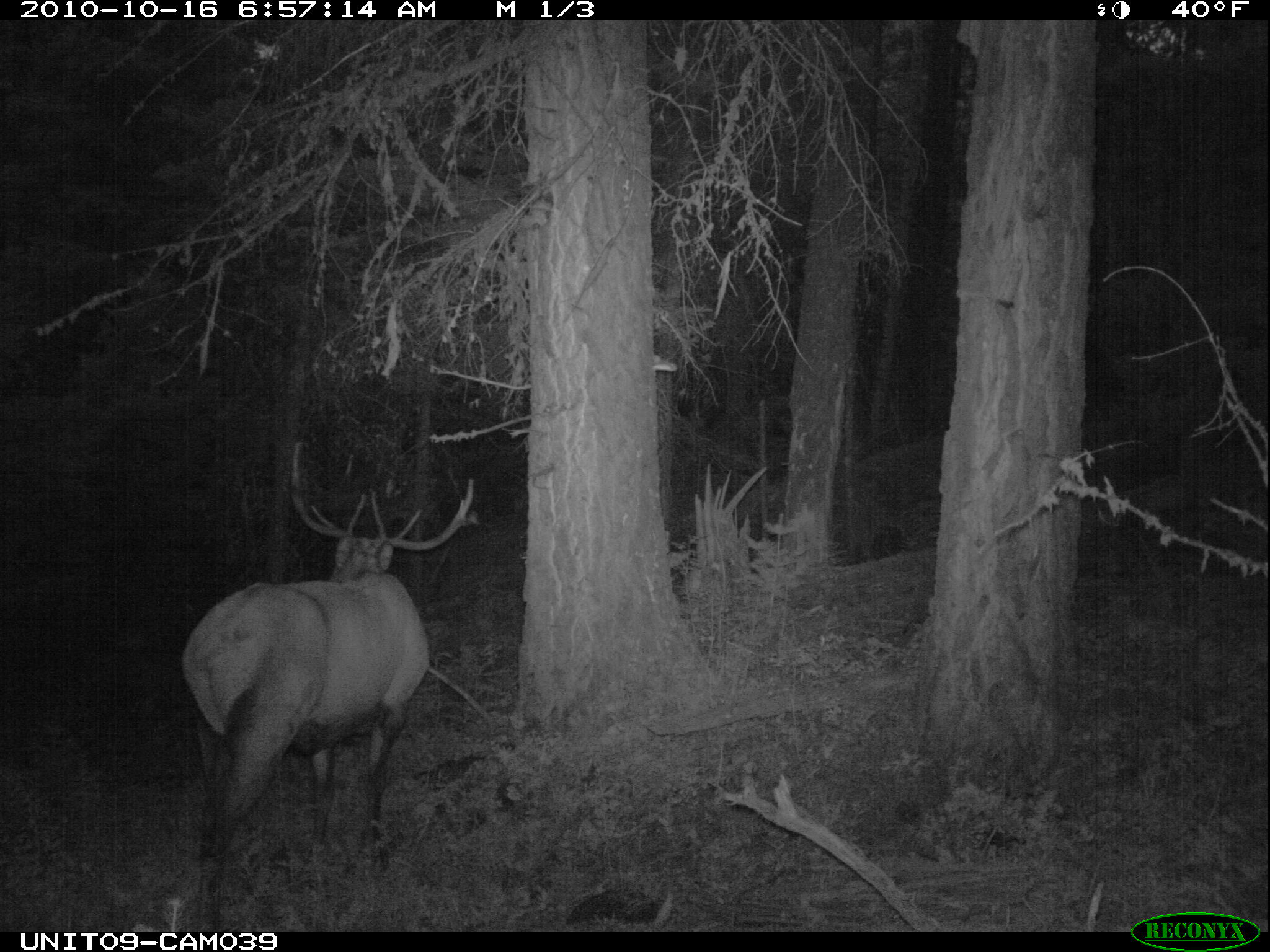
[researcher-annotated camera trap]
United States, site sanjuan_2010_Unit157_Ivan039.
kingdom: Animalia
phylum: Chordata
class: Mammalia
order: Artiodactyla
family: Cervidae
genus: Cervus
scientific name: Cervus elaphus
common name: red deer